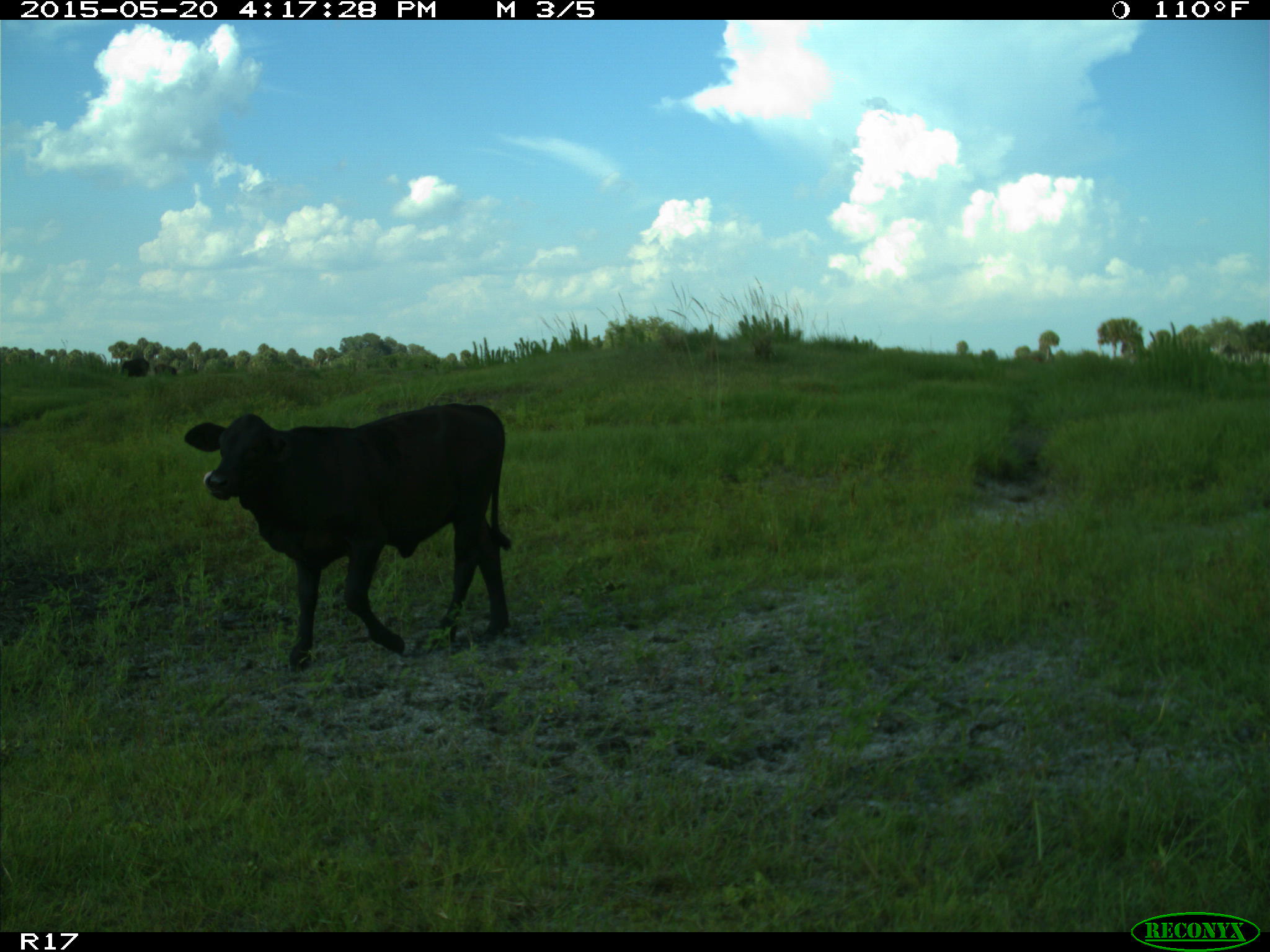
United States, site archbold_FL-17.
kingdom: Animalia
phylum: Chordata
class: Mammalia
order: Artiodactyla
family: Bovidae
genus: Bos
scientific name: Bos taurus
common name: domestic cow